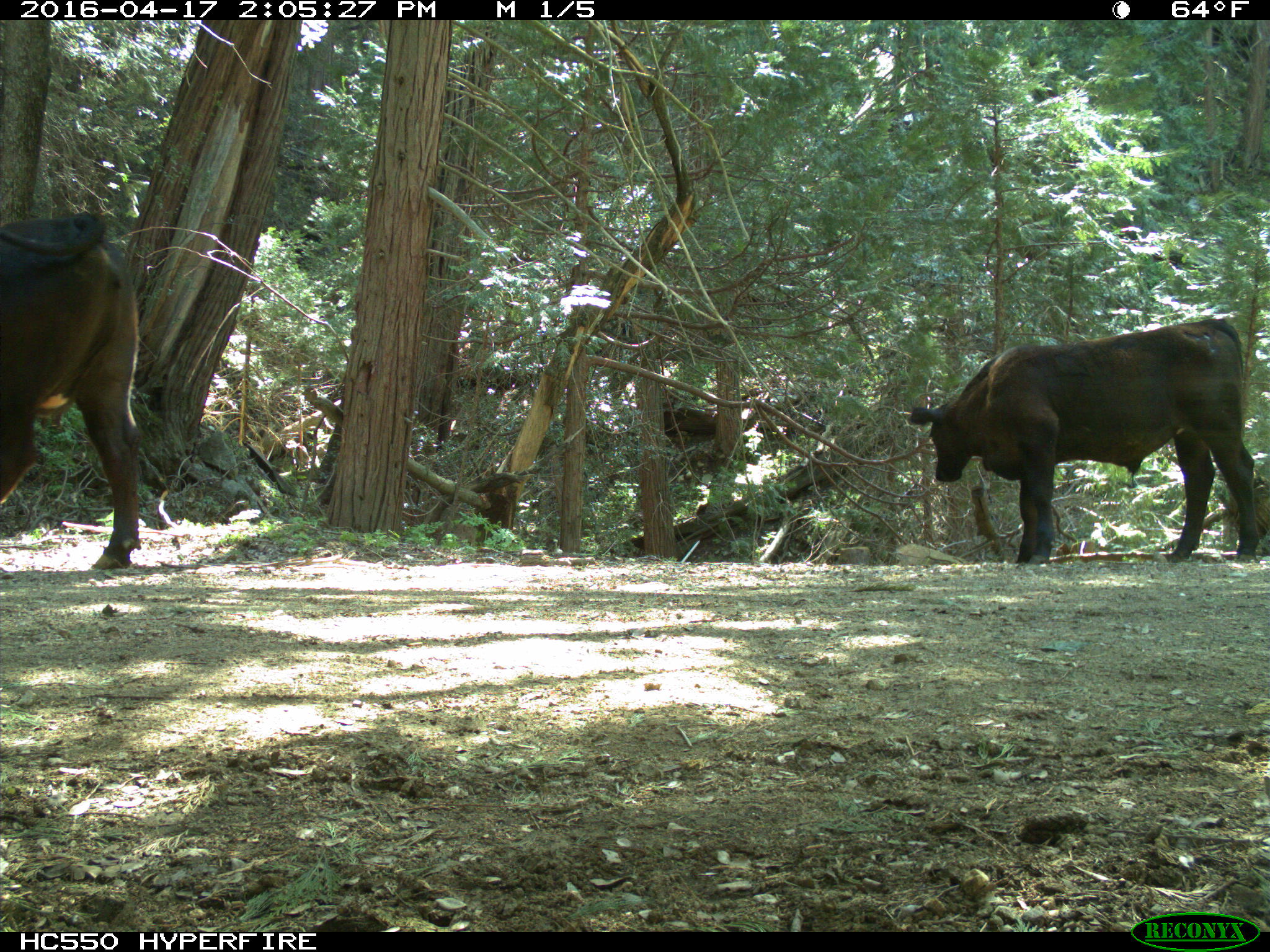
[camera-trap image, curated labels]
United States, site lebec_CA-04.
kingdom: Animalia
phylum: Chordata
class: Mammalia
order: Artiodactyla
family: Bovidae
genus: Bos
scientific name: Bos taurus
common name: domestic cow